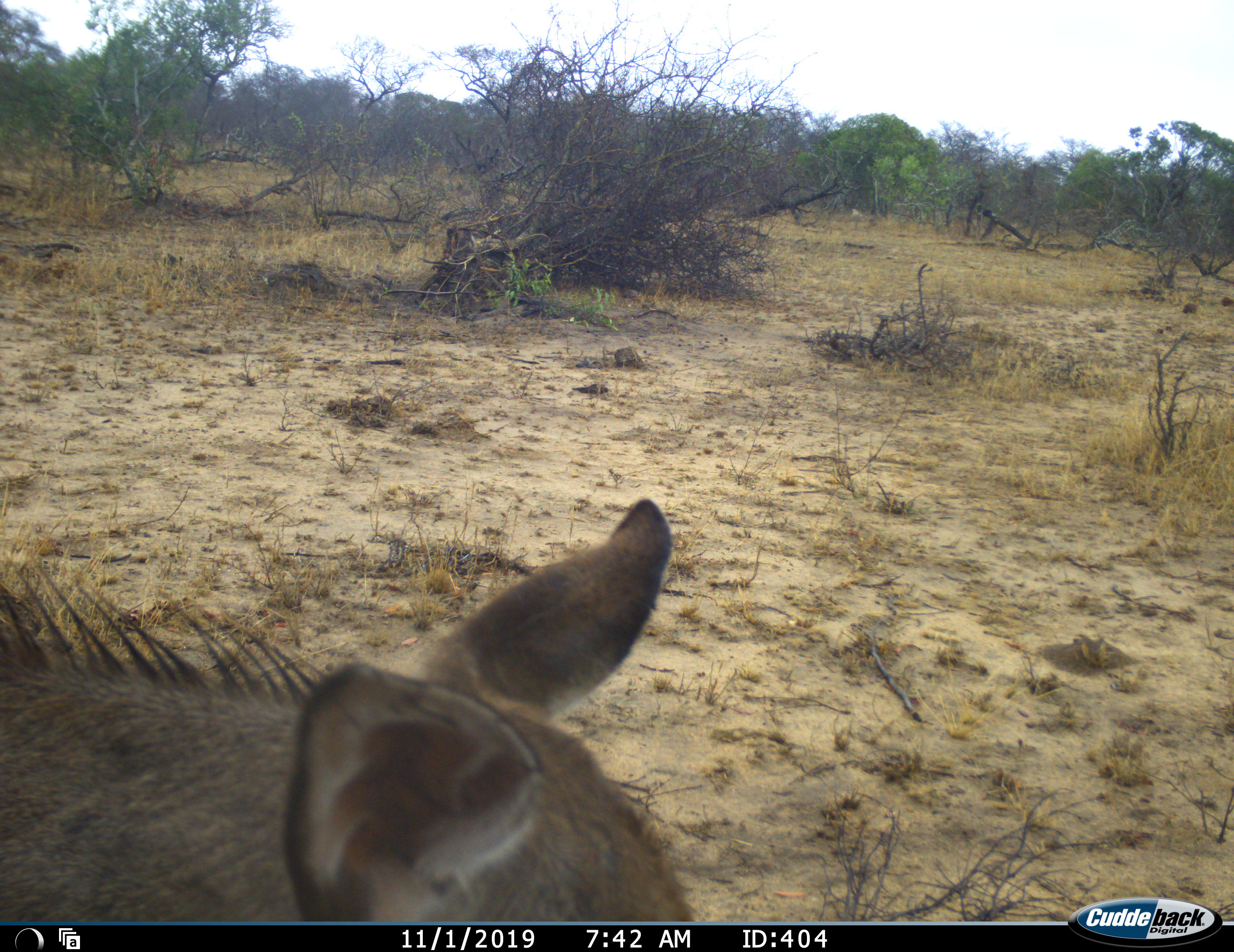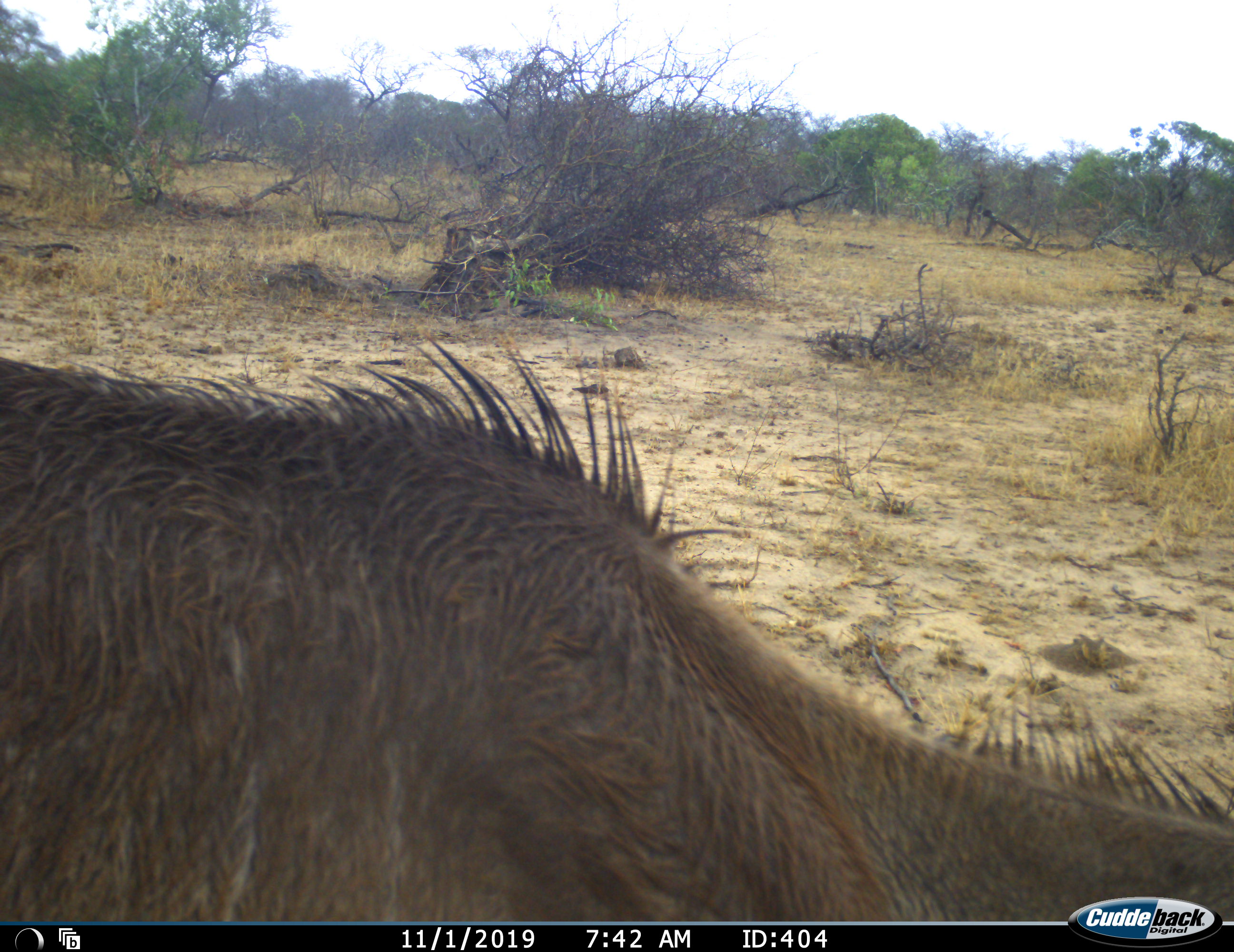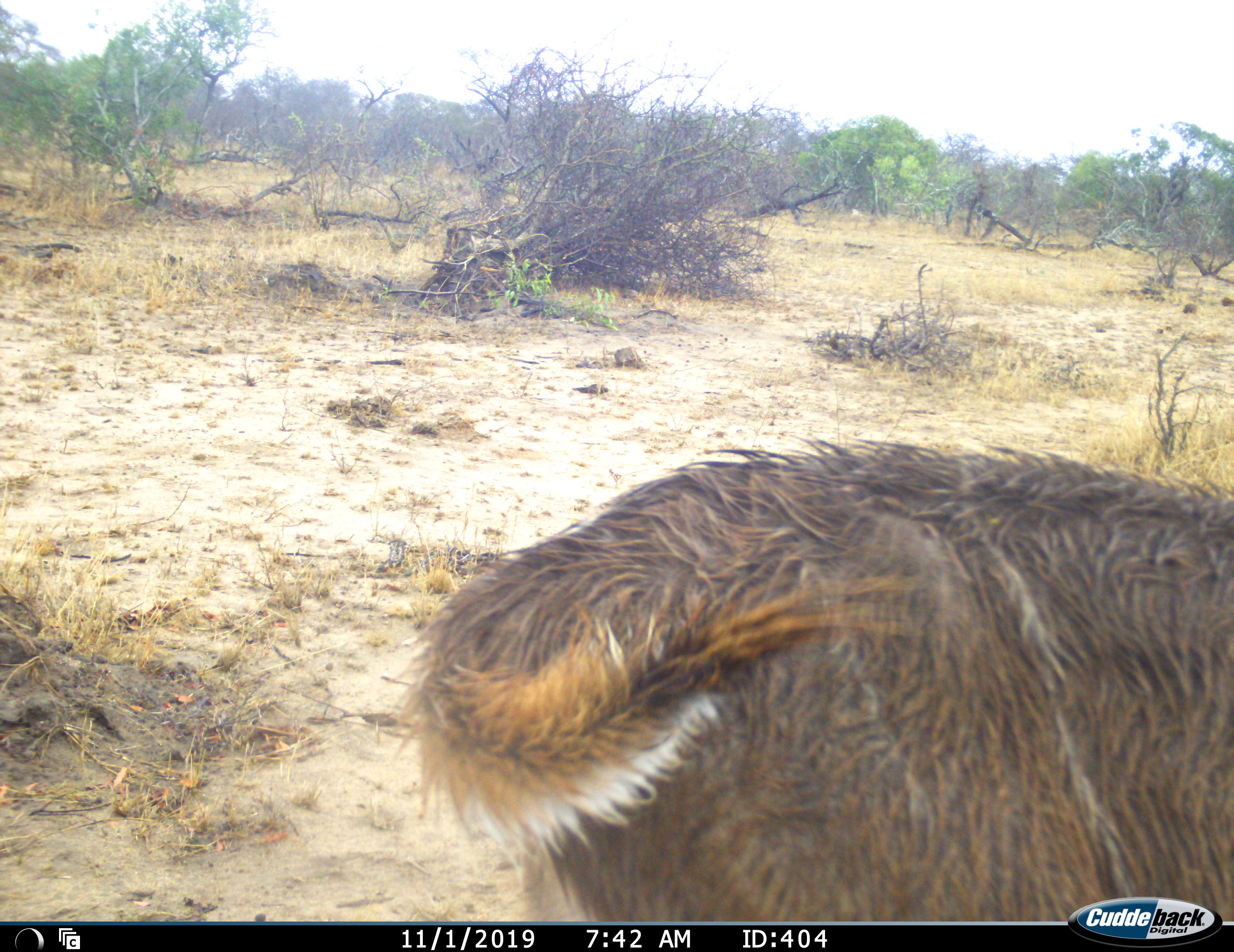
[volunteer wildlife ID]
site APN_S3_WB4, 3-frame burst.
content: unidentified animal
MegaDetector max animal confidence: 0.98